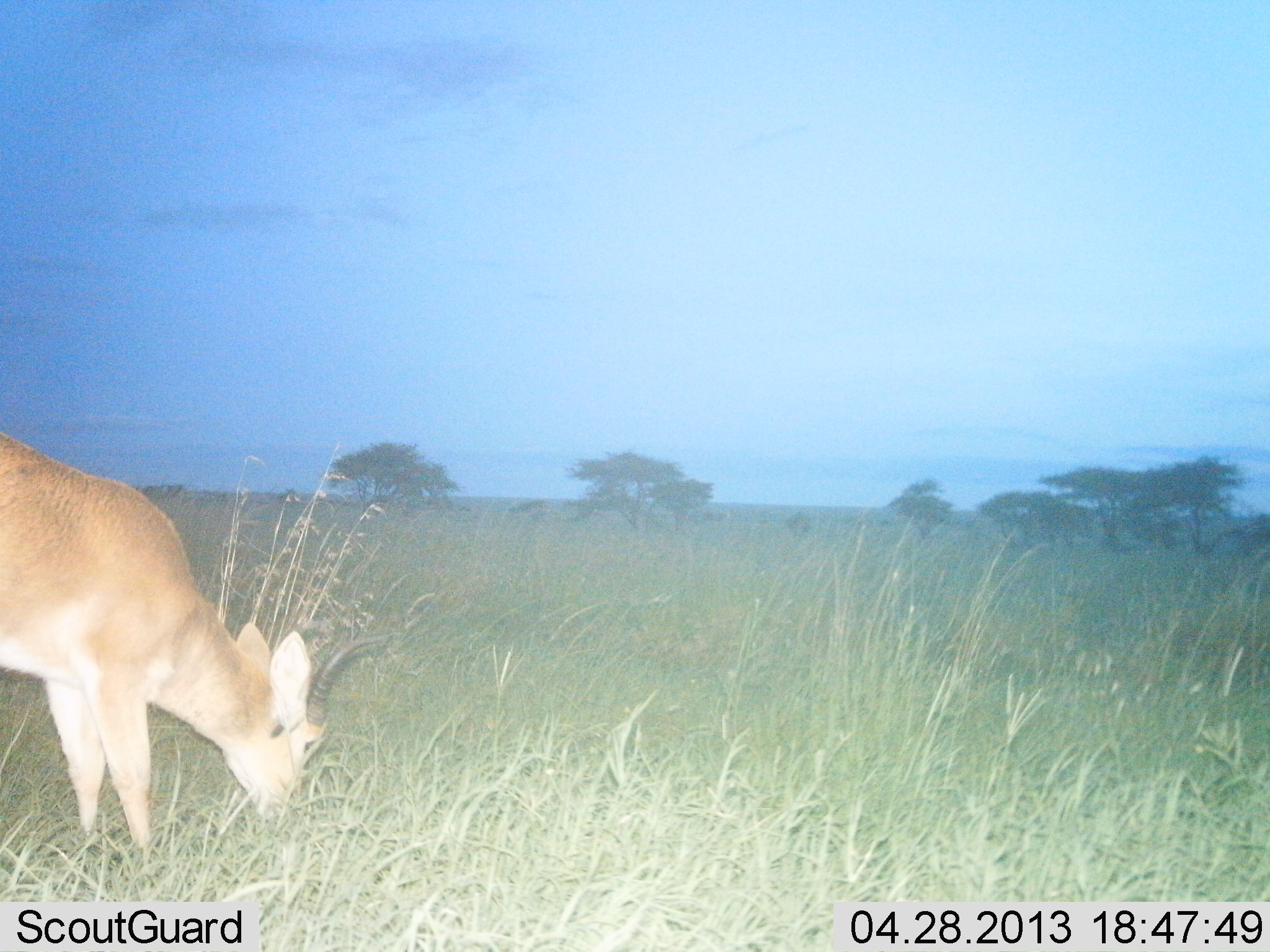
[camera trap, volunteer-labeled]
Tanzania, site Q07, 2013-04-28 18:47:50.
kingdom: Animalia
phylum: Chordata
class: Mammalia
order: Artiodactyla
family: Bovidae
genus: Redunca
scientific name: Redunca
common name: reedbuck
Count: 1.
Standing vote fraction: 30%.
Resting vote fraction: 0%.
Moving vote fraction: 0%.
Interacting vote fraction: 0%.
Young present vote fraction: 0%.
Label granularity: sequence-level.